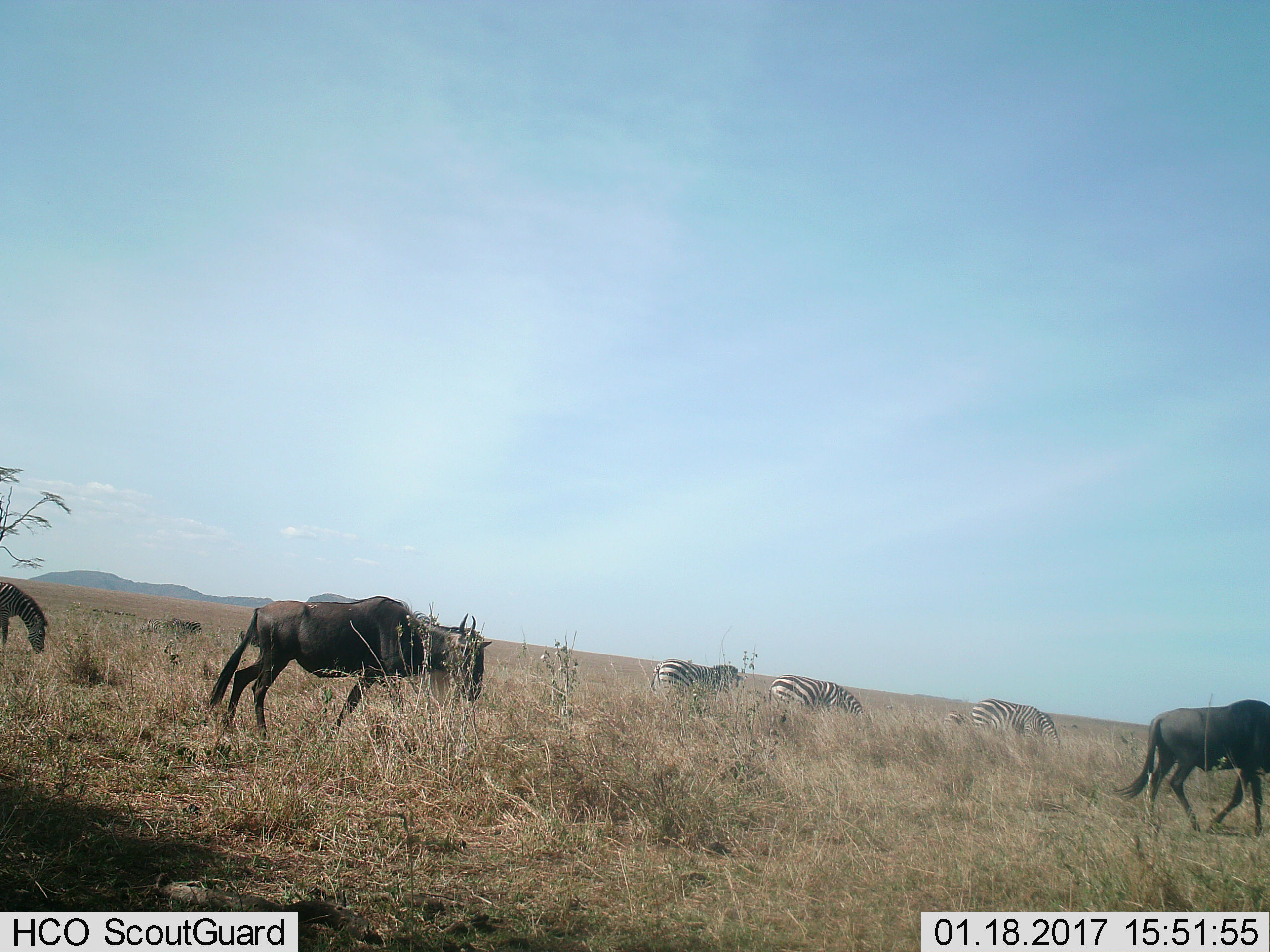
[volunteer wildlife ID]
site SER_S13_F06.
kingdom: Animalia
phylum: Chordata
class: Mammalia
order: Artiodactyla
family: Bovidae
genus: Connochaetes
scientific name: Connochaetes taurinus taurinus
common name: blue wildebeest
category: wildebeestblue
Wildebeestblue (blue wildebeest) (Connochaetes taurinus taurinus), count 2. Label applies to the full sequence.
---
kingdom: Animalia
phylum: Chordata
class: Mammalia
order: Perissodactyla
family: Equidae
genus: Equus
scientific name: Equus quagga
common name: plains zebra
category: zebraplains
Zebraplains (plains zebra) (Equus quagga), count 4. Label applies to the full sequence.